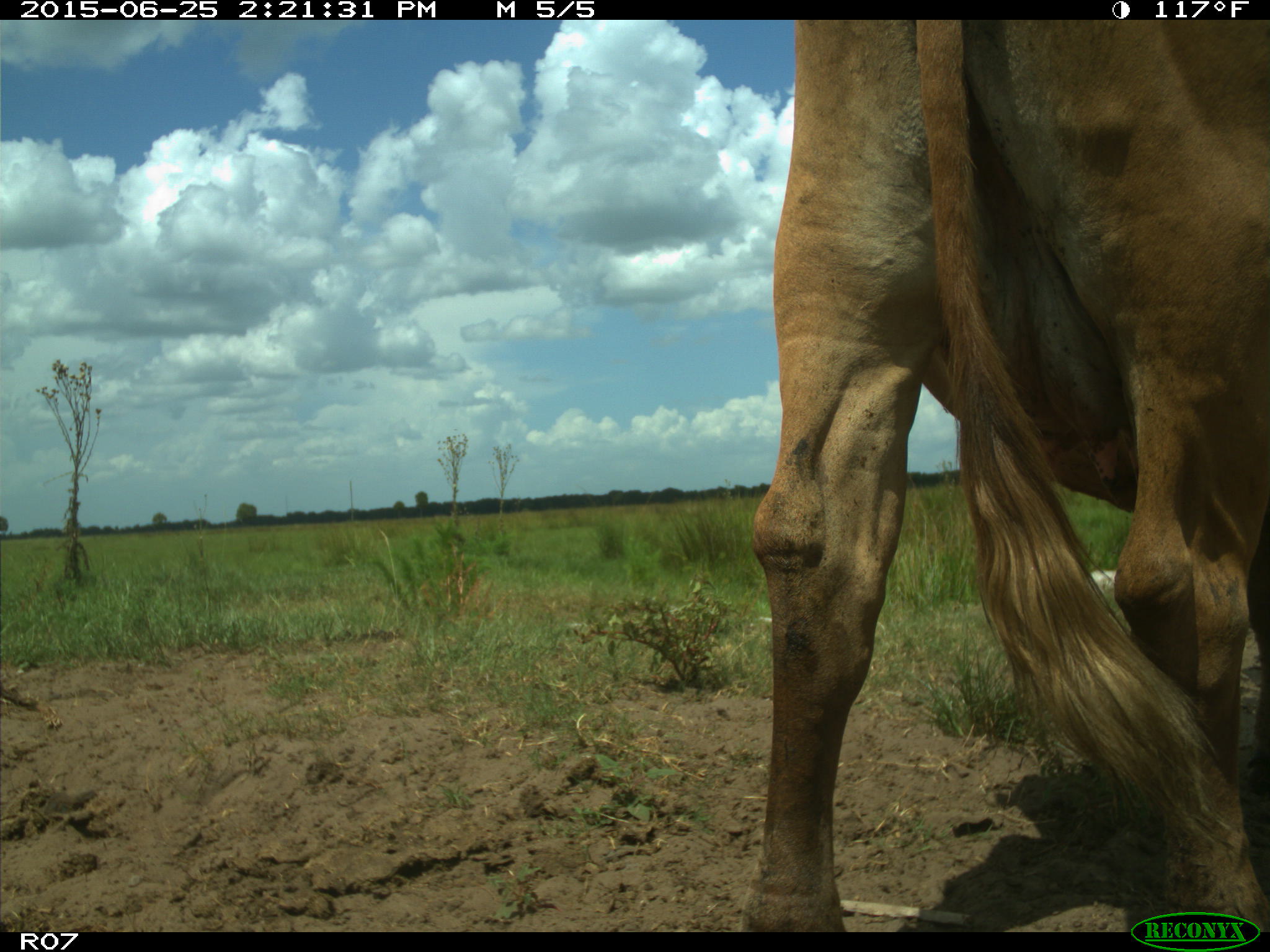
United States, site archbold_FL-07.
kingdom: Animalia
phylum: Chordata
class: Mammalia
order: Artiodactyla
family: Bovidae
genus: Bos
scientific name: Bos taurus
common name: domestic cow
Bos taurus (domestic cow).